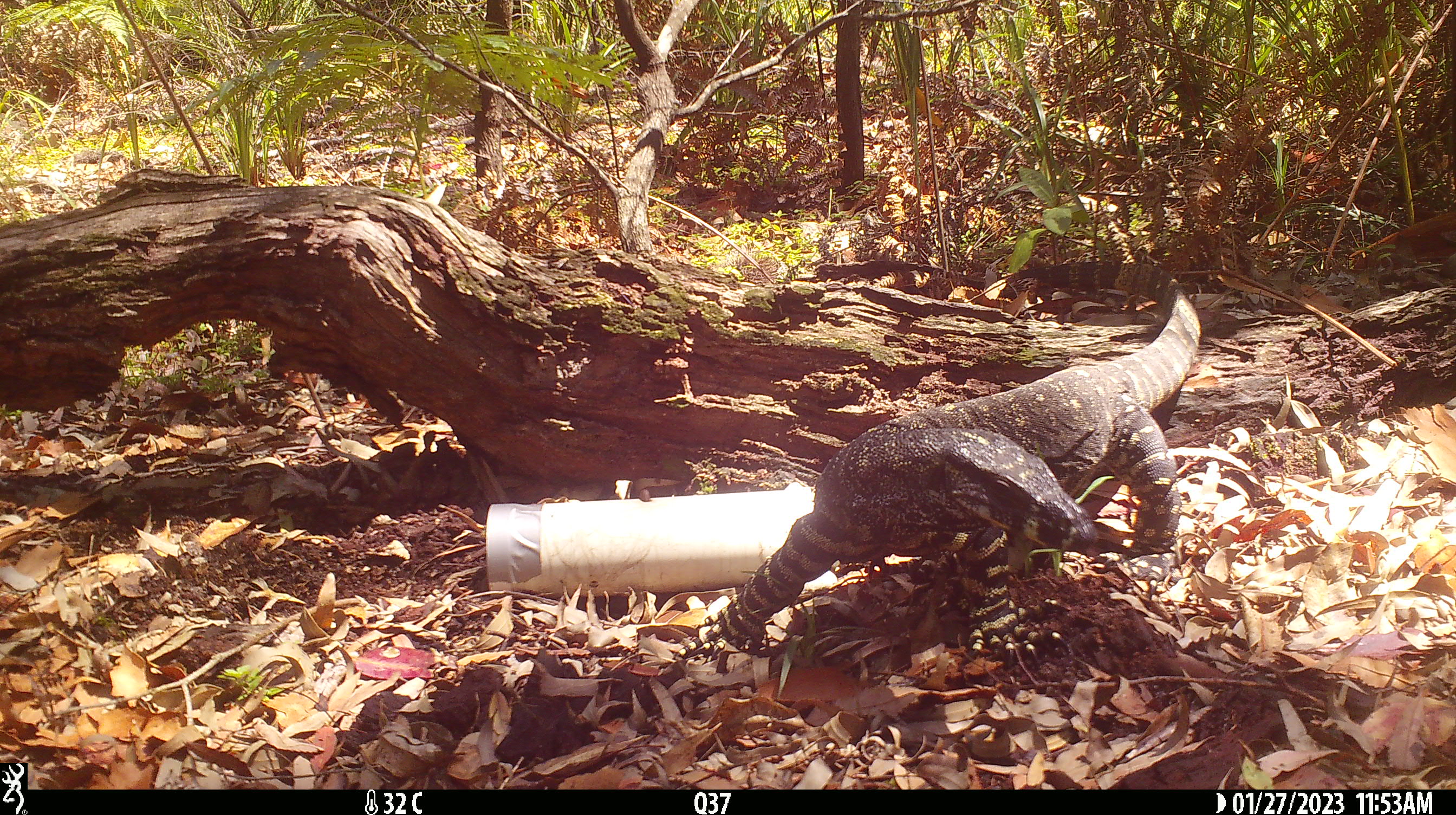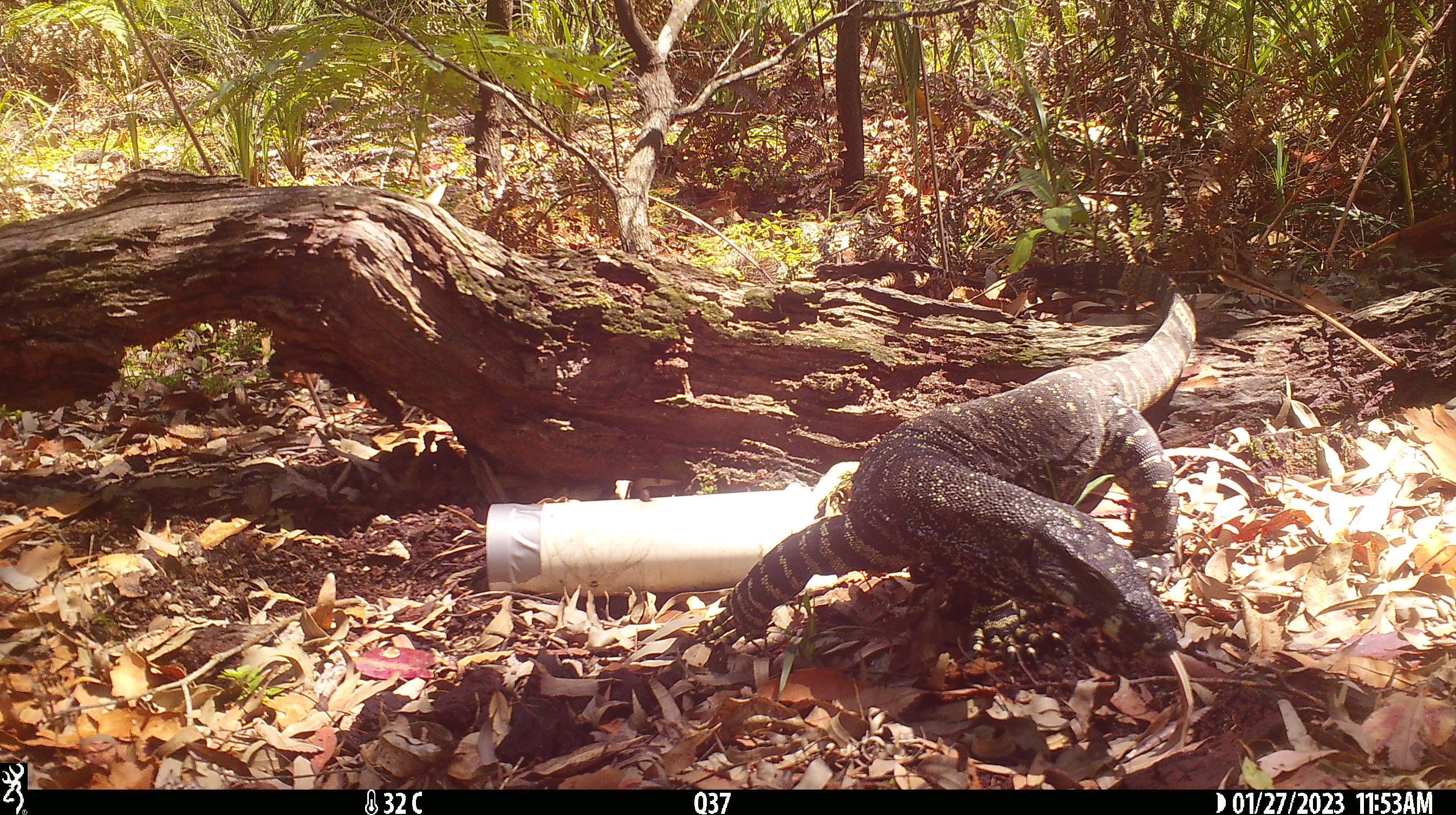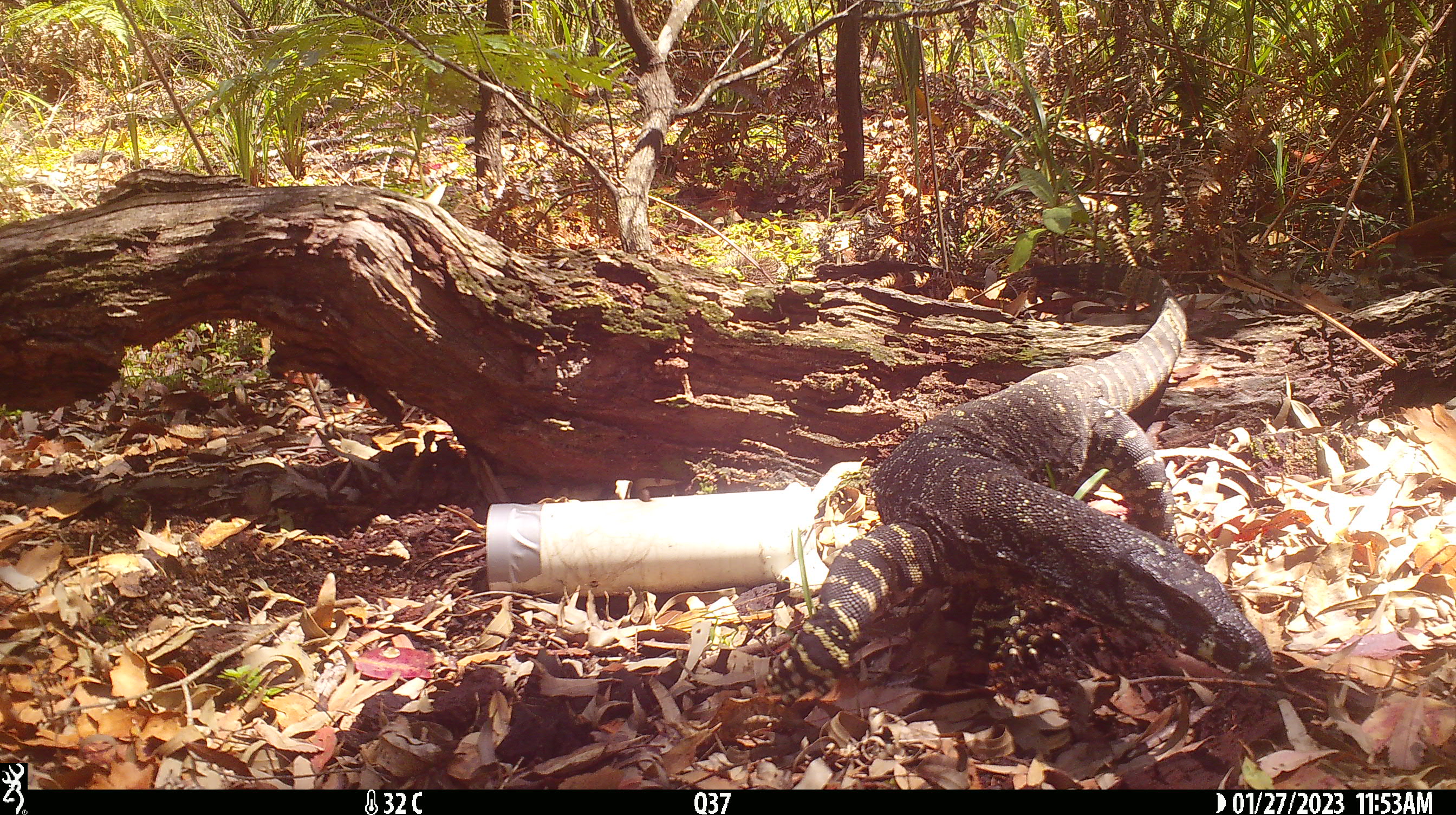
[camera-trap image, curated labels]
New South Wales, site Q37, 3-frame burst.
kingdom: Animalia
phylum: Chordata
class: Reptilia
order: Squamata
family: Varanidae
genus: Varanus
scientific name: Varanus varius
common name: lace monitor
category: goanna